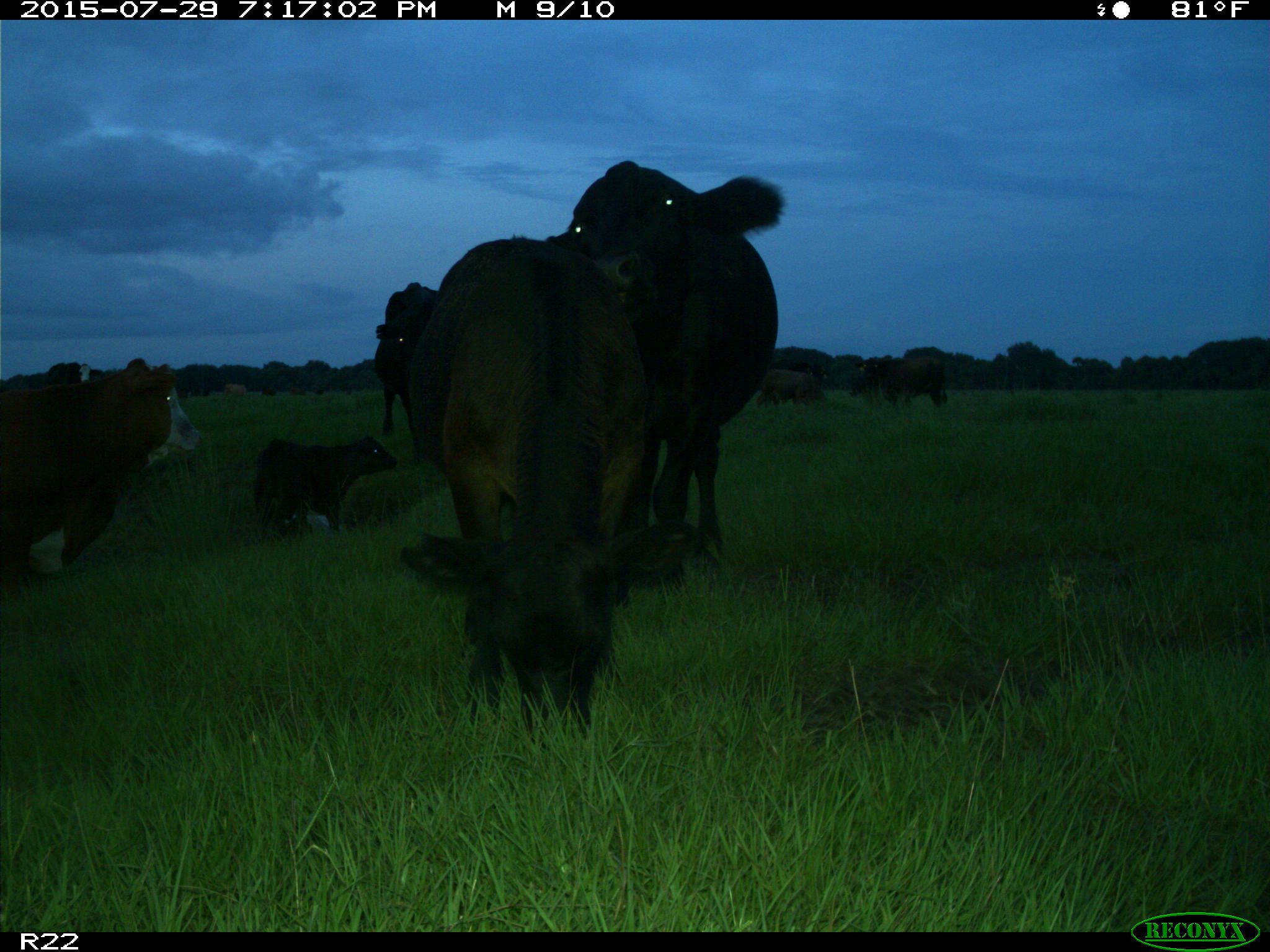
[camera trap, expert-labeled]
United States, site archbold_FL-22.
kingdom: Animalia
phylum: Chordata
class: Mammalia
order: Artiodactyla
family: Bovidae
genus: Bos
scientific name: Bos taurus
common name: domestic cow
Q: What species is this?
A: Bos taurus (domestic cow).